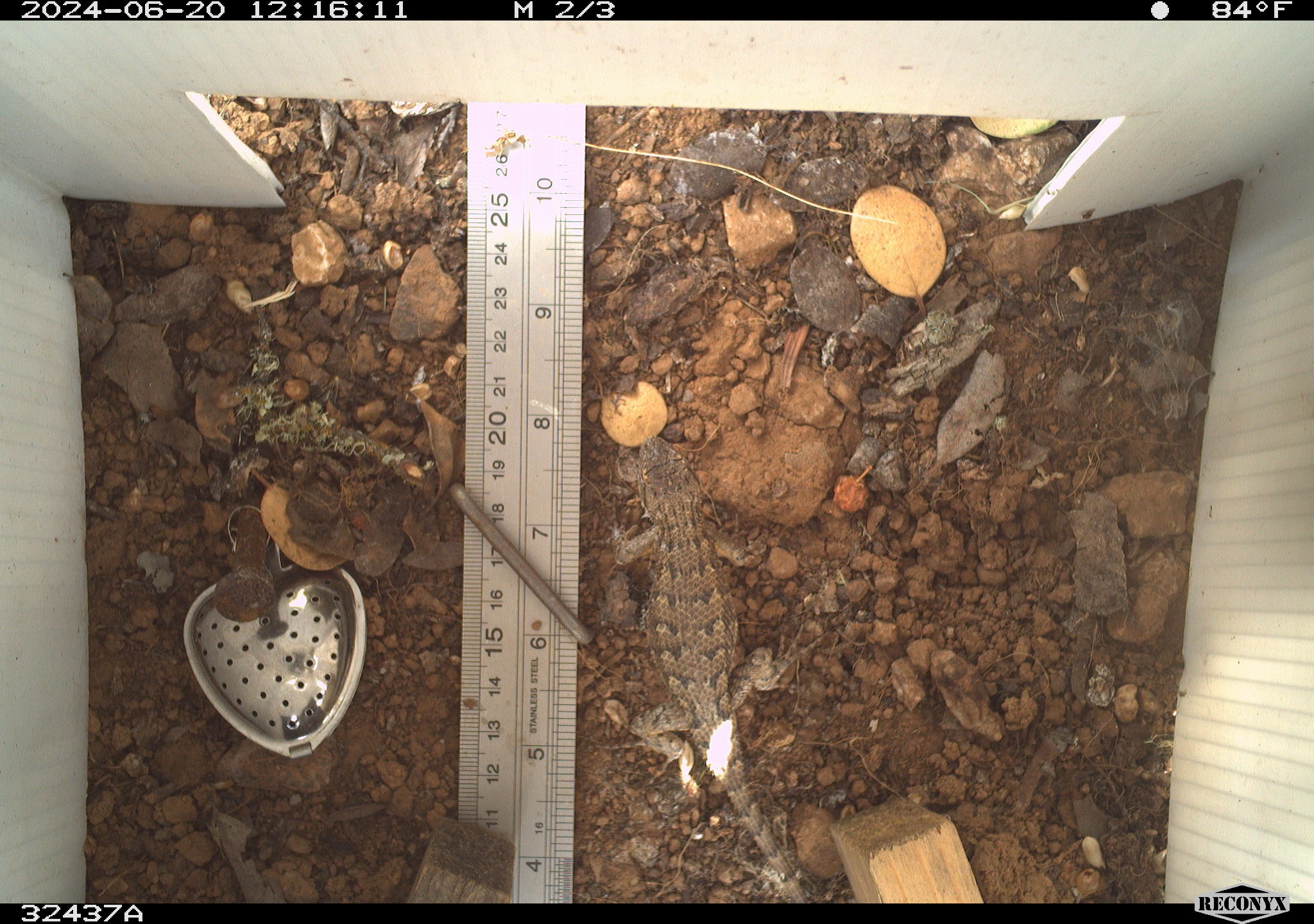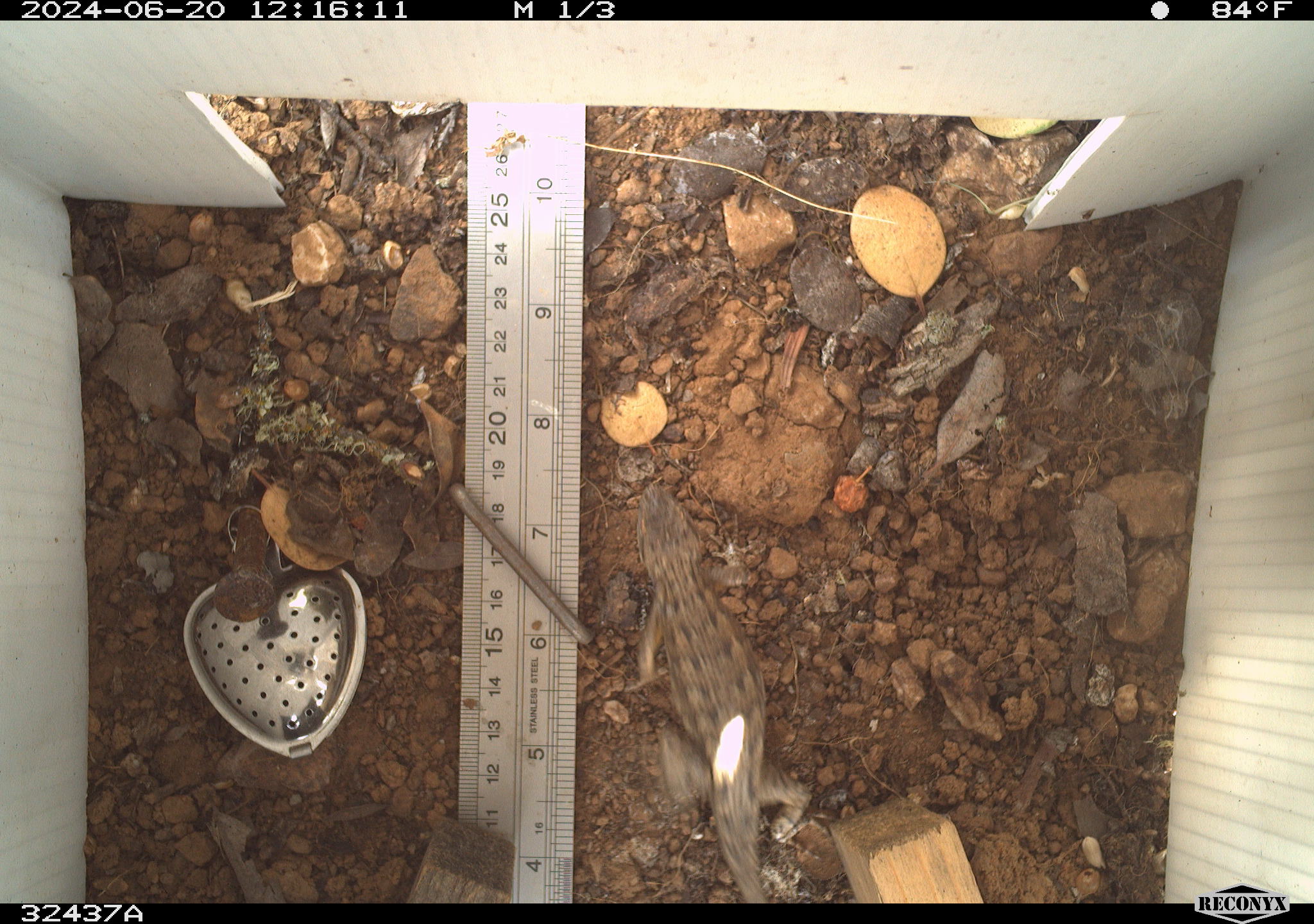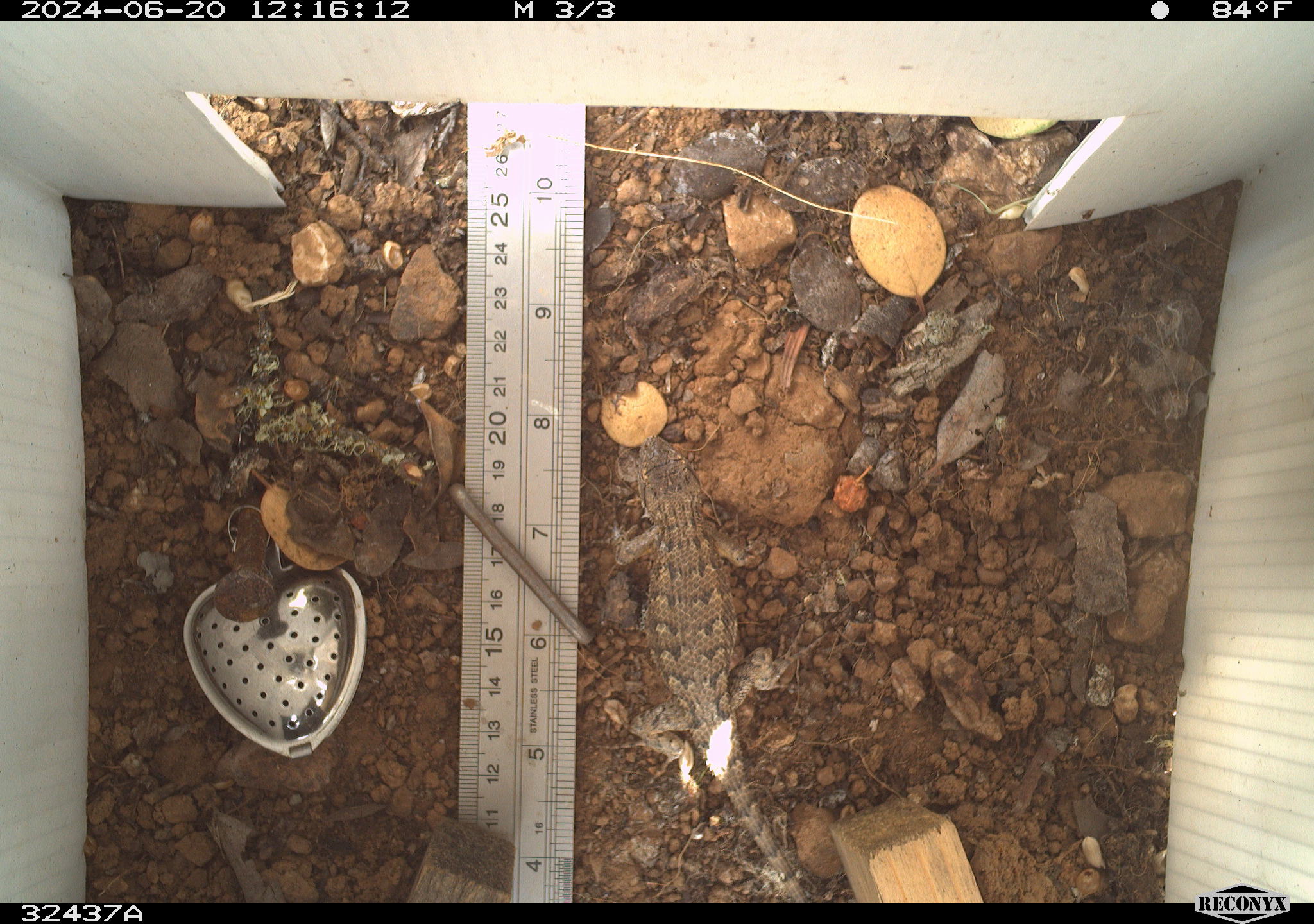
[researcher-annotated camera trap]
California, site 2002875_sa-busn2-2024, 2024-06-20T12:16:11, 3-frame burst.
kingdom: Animalia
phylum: Chordata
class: Reptilia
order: Squamata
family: Phrynosomatidae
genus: Sceloporus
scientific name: Sceloporus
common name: spiny lizards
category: sceloporus species